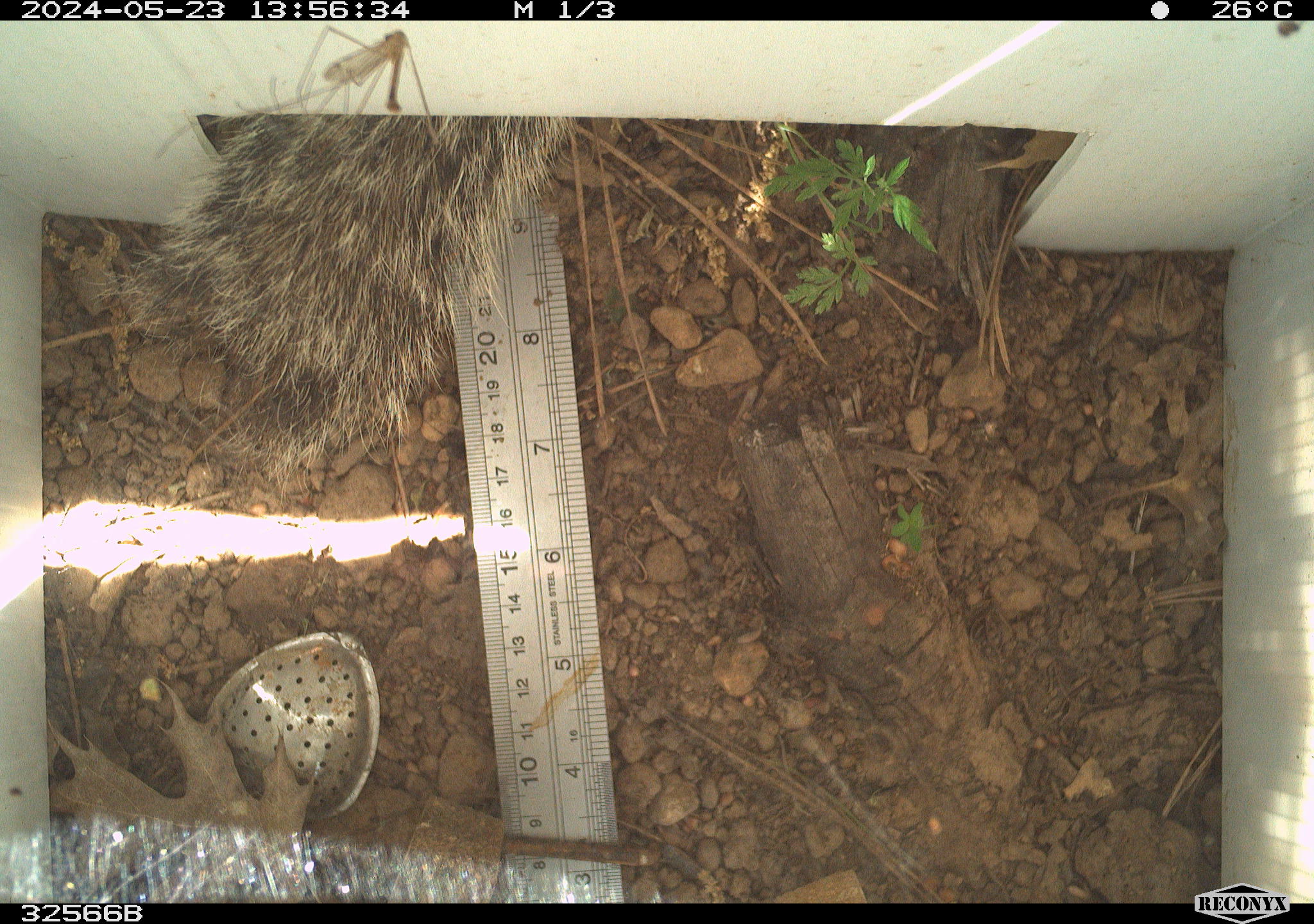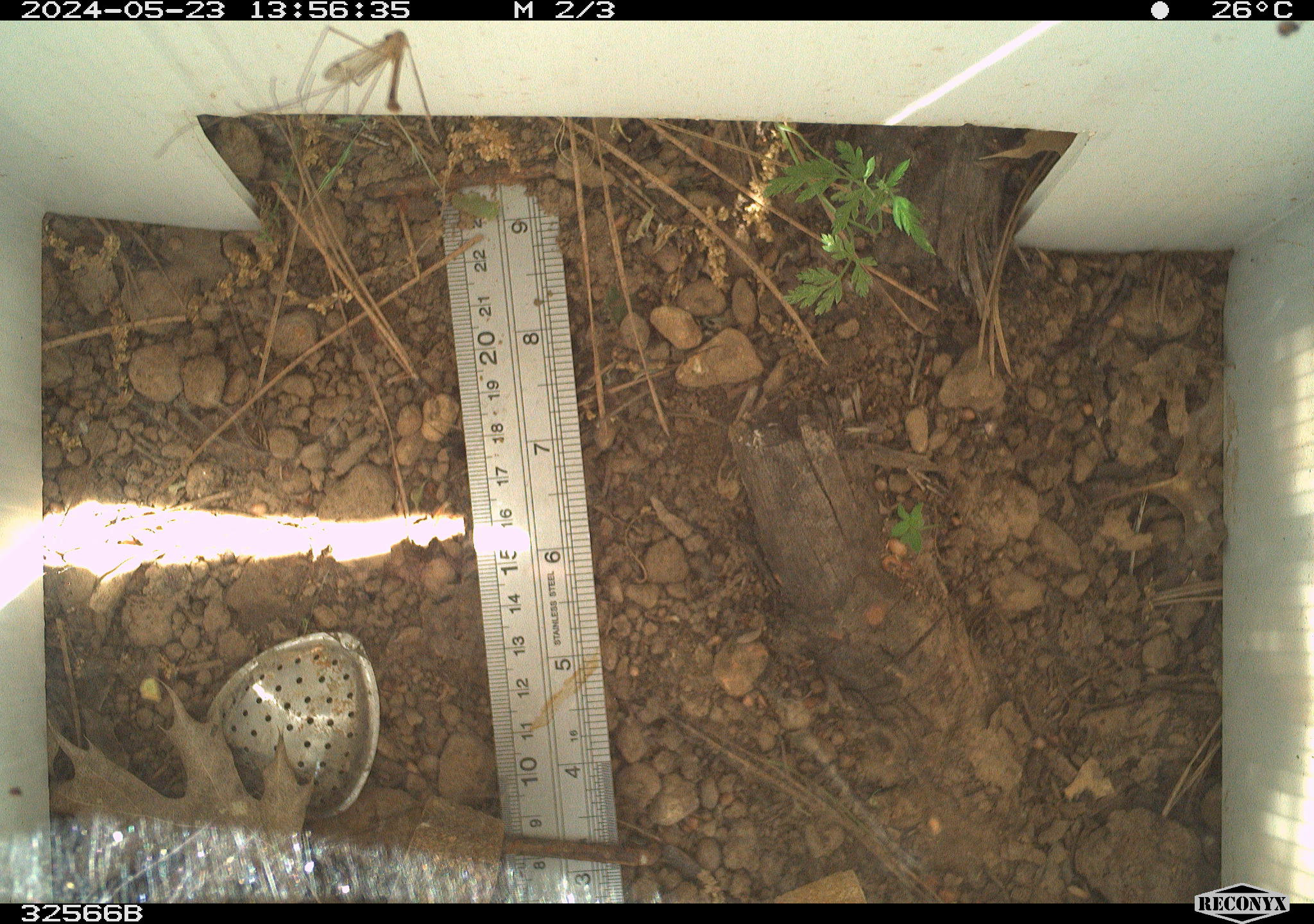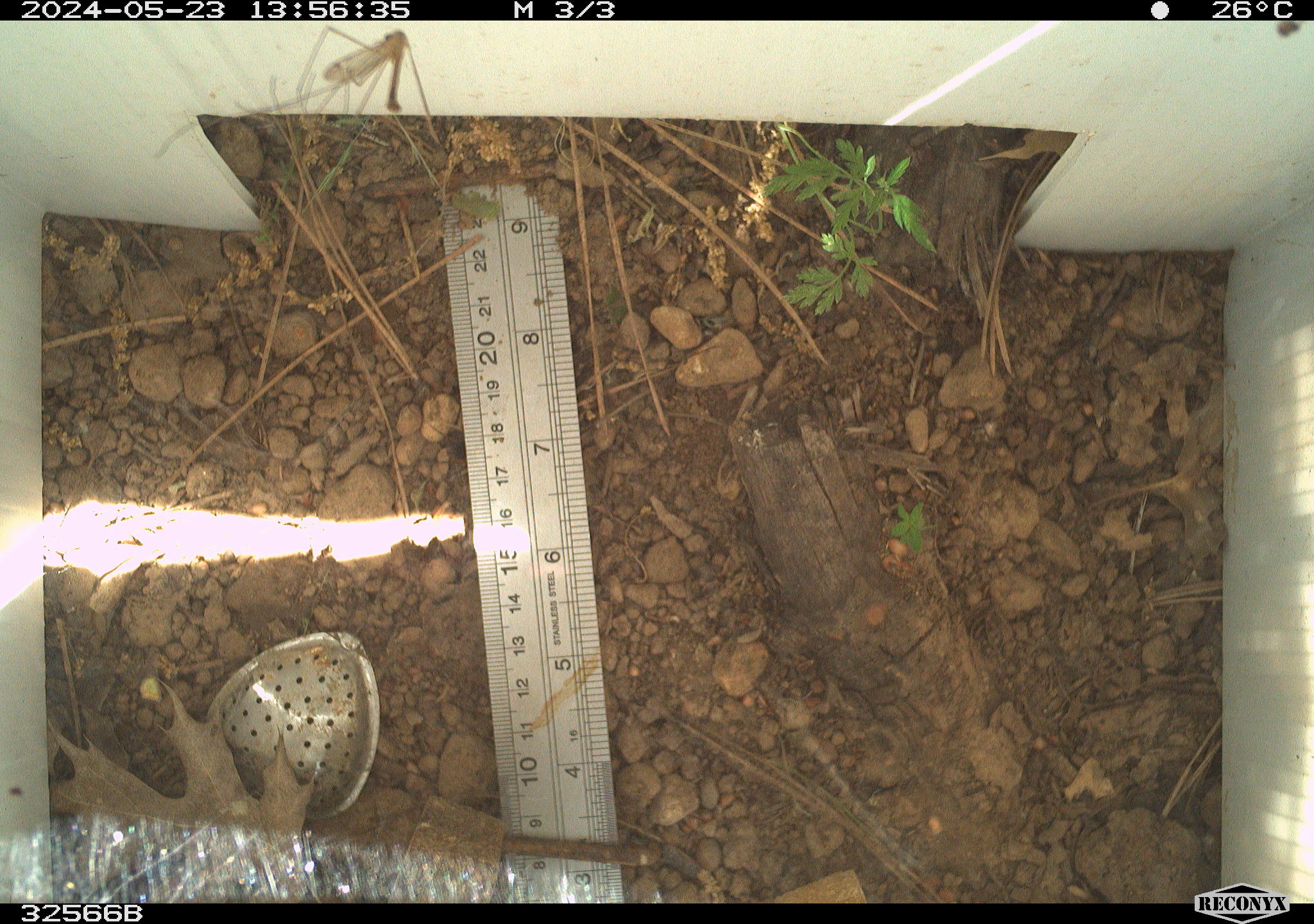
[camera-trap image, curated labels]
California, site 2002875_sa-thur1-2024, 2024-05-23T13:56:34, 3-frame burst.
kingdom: Animalia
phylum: Chordata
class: Mammalia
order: Rodentia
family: Sciuridae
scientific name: Sciuridae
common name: squirrels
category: sciuridae family